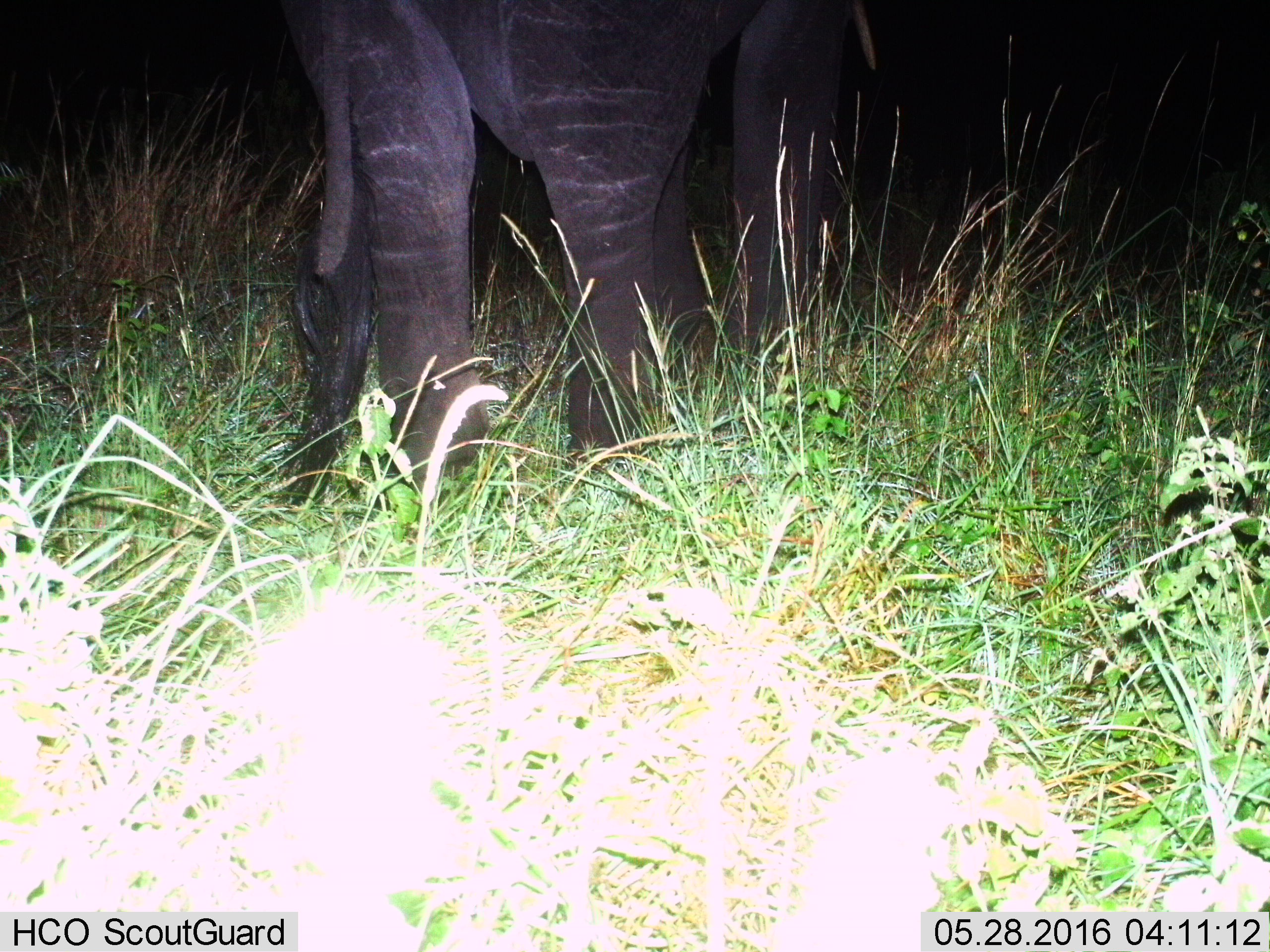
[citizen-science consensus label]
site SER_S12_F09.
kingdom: Animalia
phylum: Chordata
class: Mammalia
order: Proboscidea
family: Elephantidae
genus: Loxodonta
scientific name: Loxodonta africana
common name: african bush elephant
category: elephant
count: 1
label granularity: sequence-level